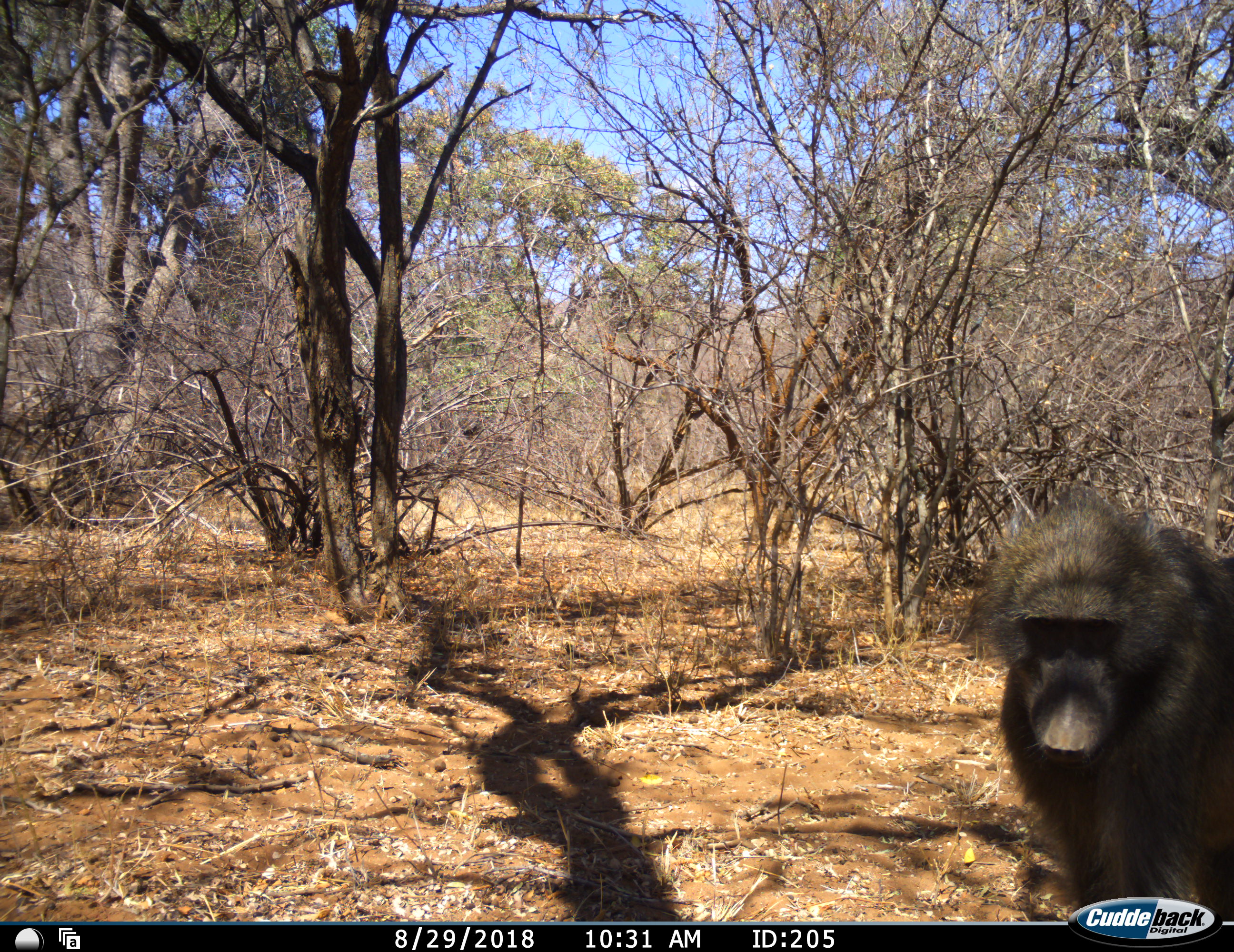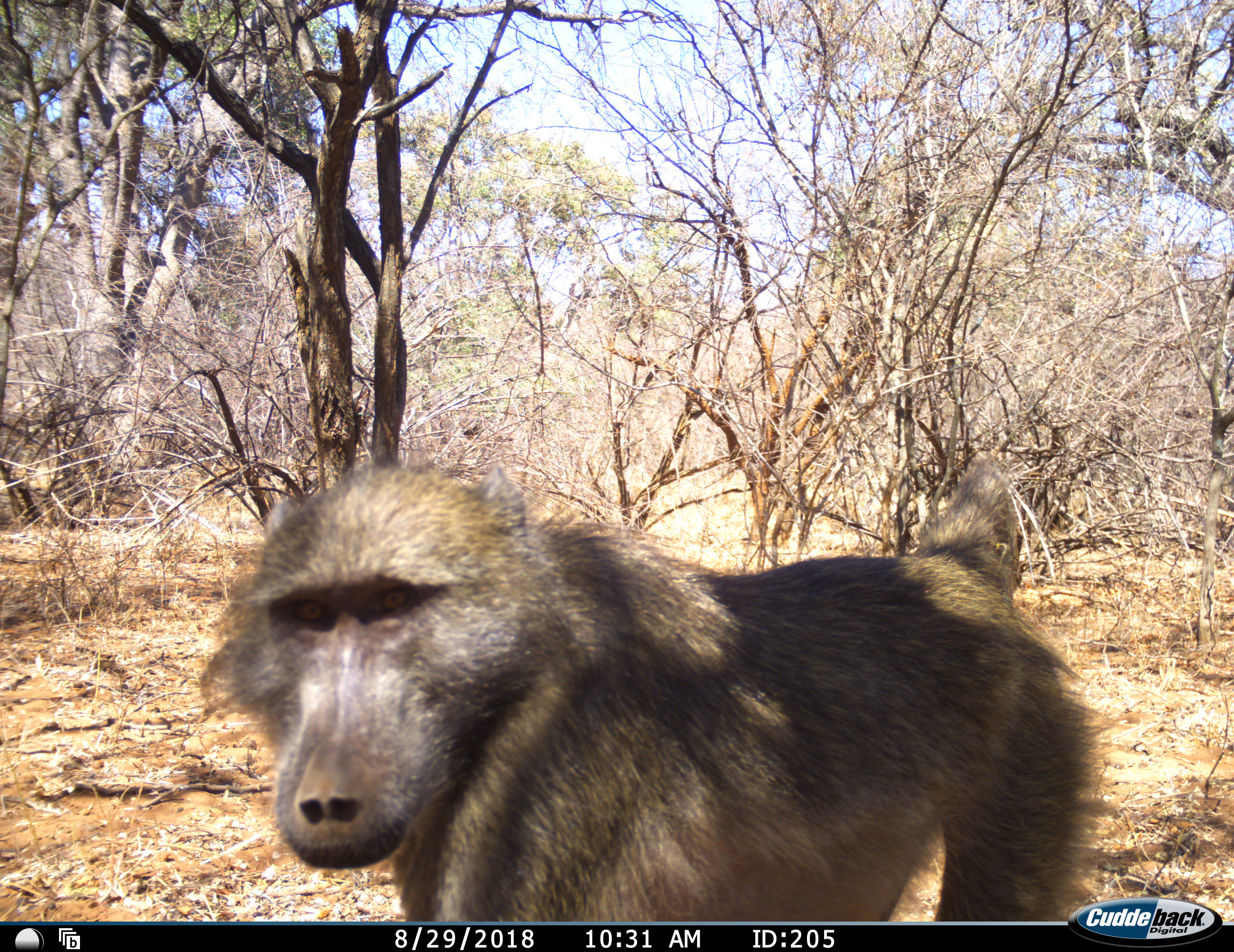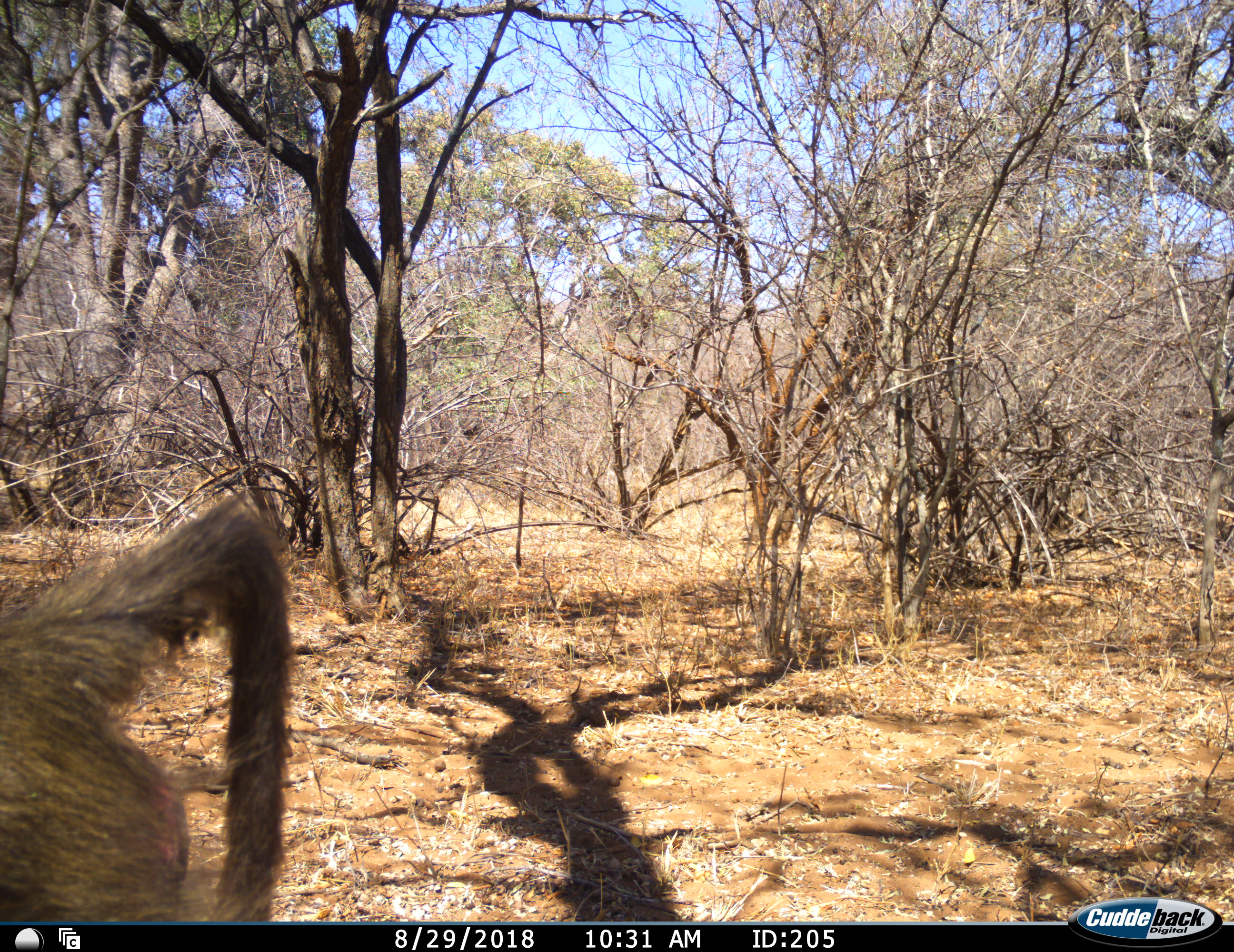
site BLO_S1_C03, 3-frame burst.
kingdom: Animalia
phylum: Chordata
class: Mammalia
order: Primates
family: Cercopithecidae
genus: Papio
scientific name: Papio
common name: baboon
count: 1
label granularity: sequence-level